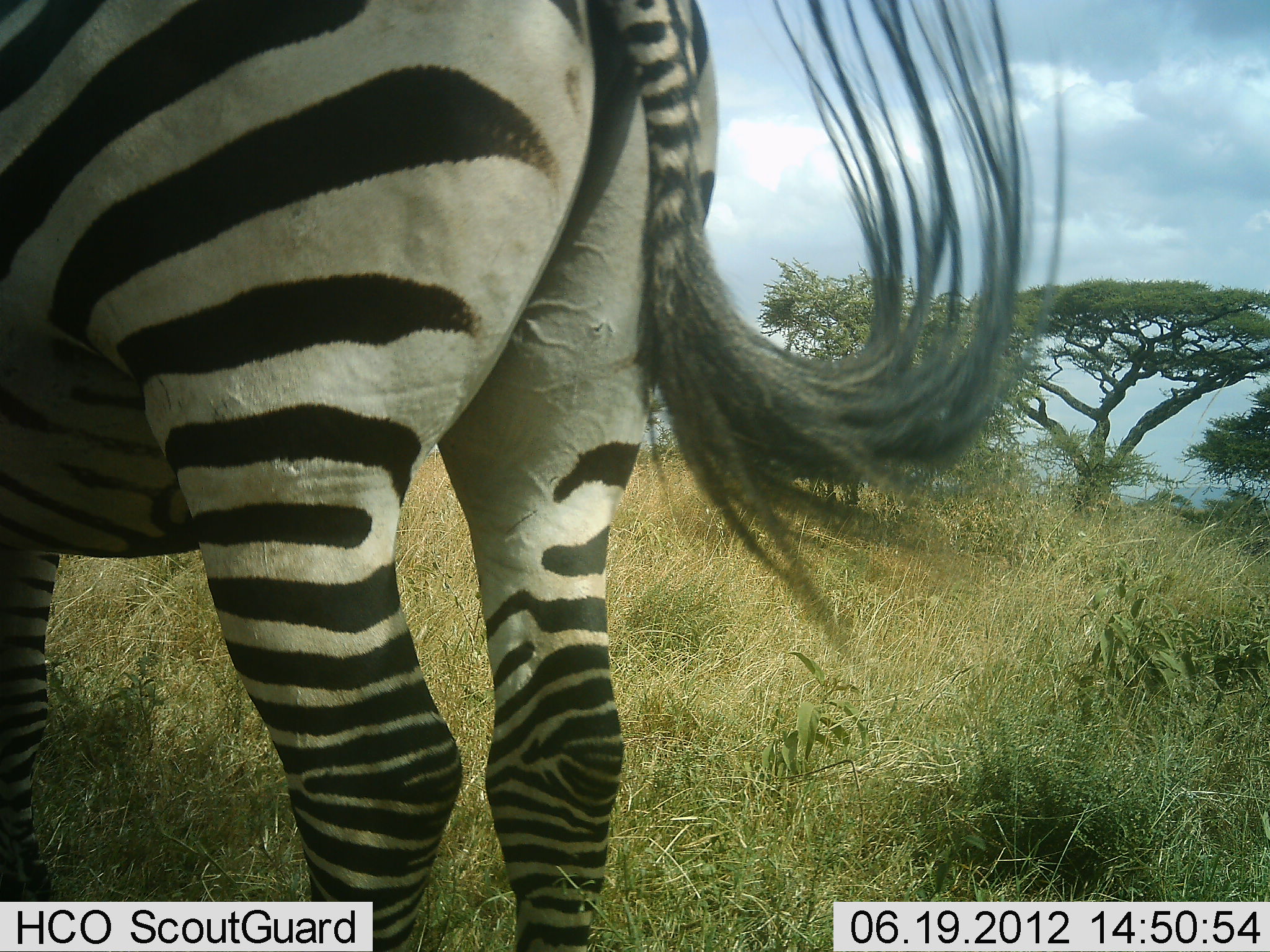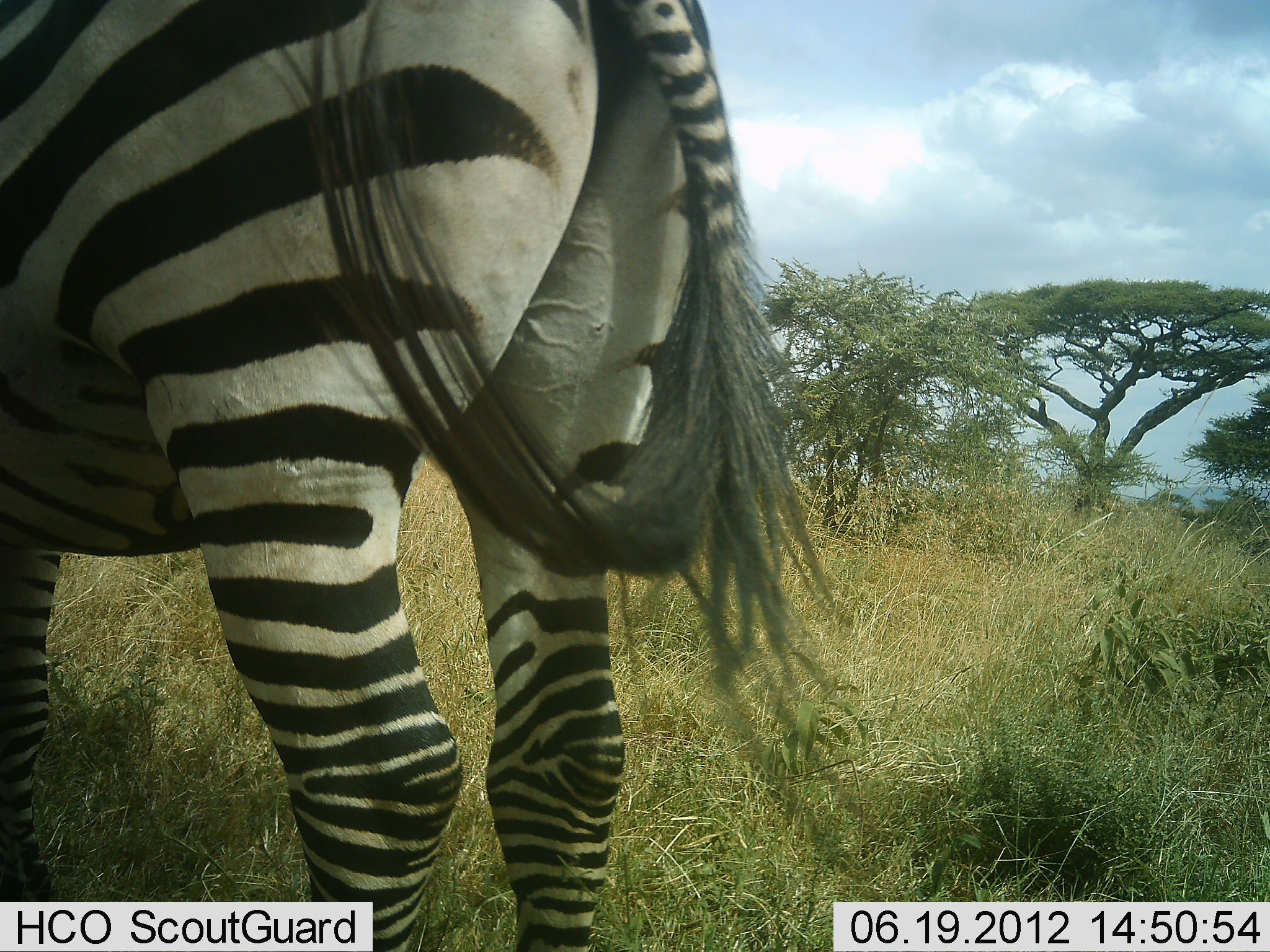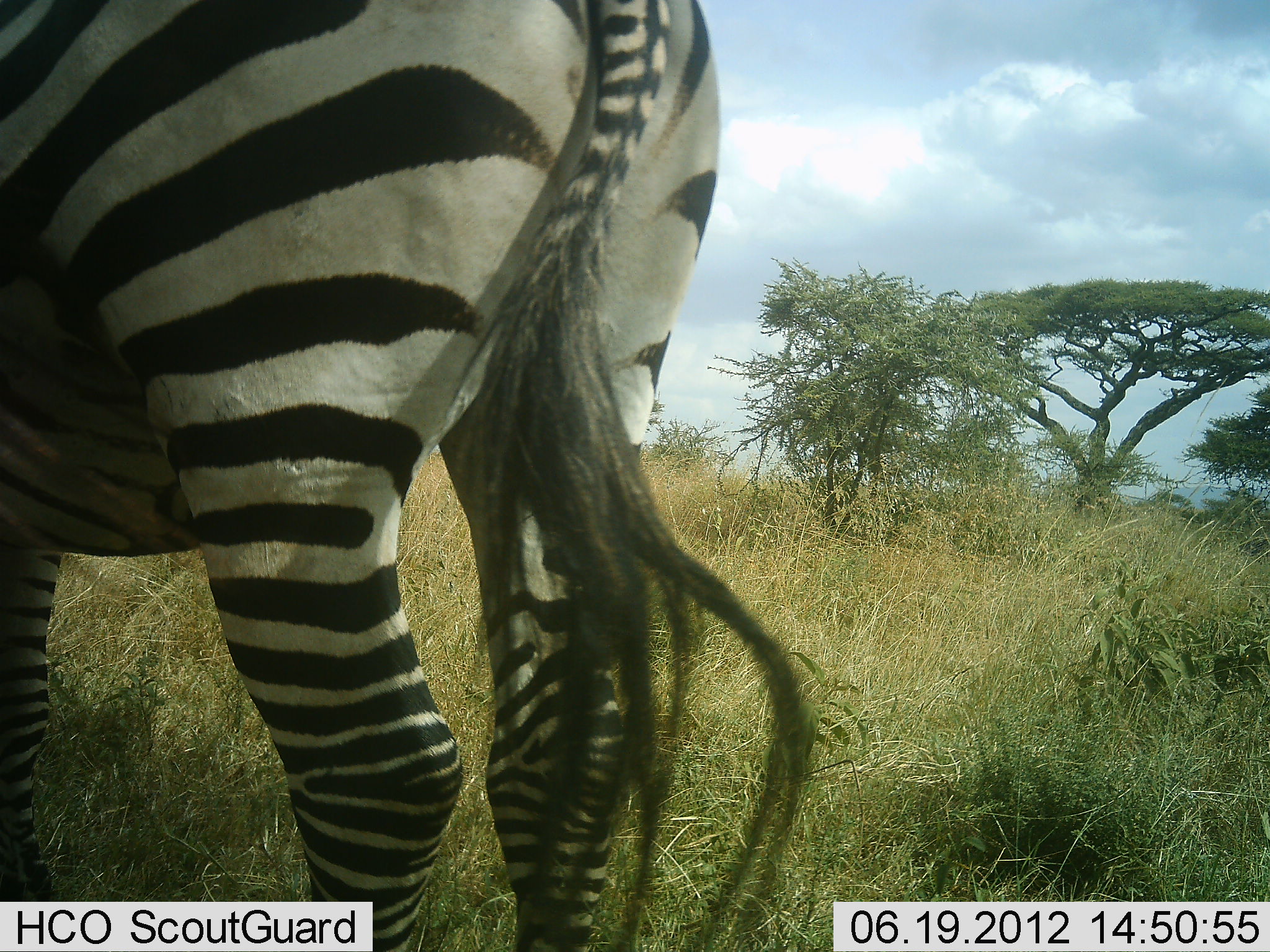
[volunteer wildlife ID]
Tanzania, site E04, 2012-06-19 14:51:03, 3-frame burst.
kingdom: Animalia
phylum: Chordata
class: Mammalia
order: Perissodactyla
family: Equidae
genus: Equus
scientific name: Equus quagga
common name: plains zebra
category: zebra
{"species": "zebra (plains zebra) (Equus quagga)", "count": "1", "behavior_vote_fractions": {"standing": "100%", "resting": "0%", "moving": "0%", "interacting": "0%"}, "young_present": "0%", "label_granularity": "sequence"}